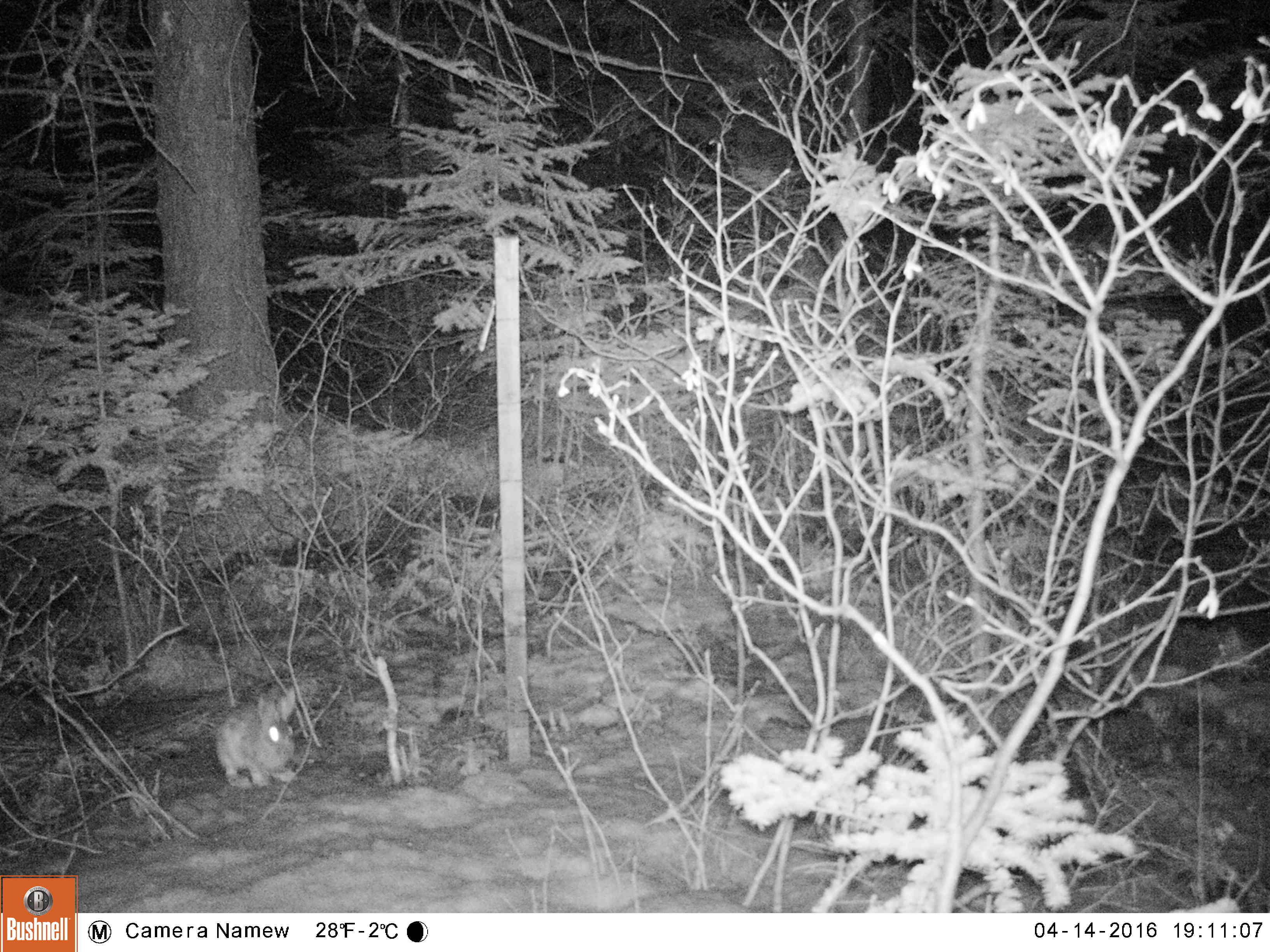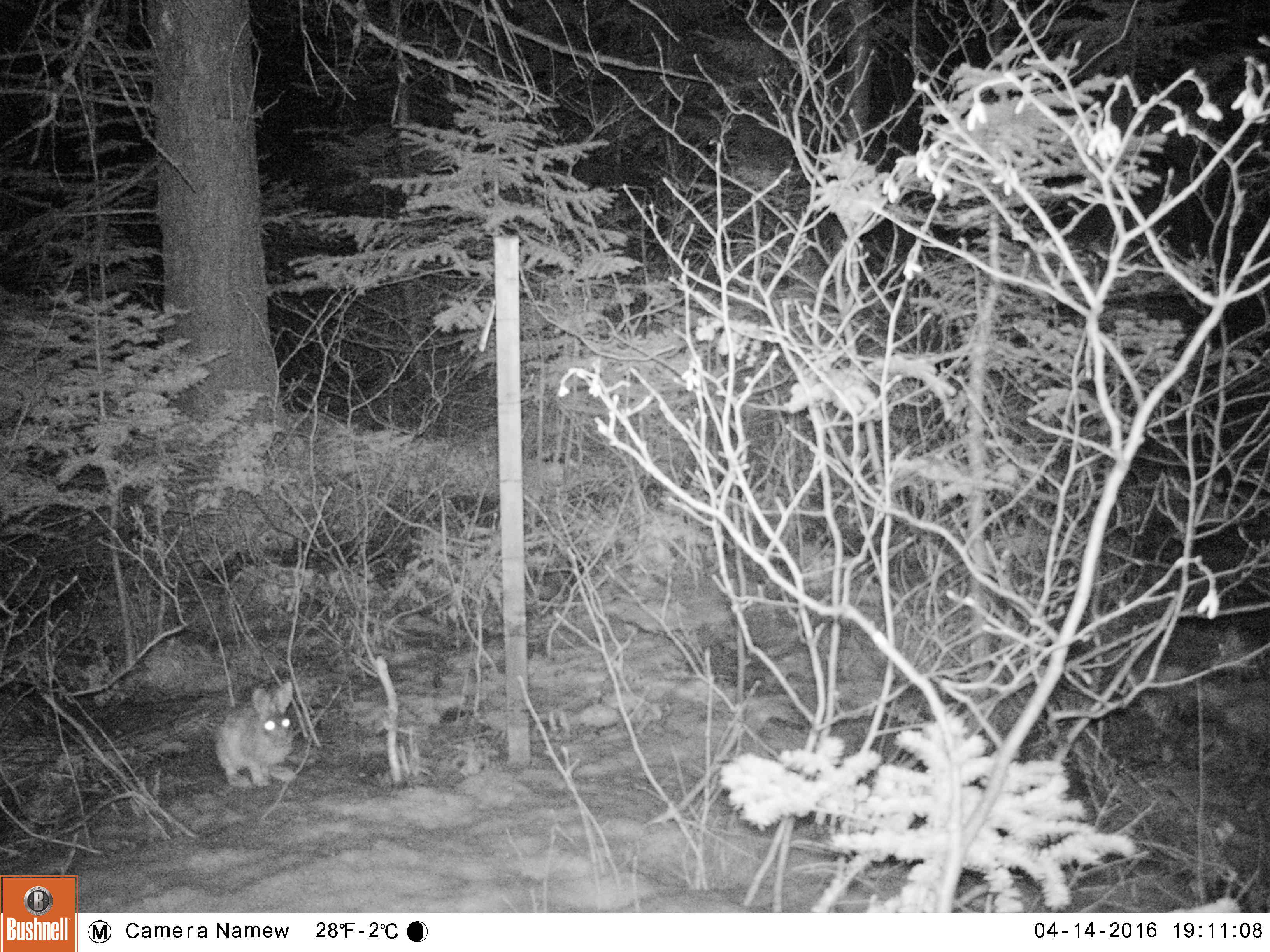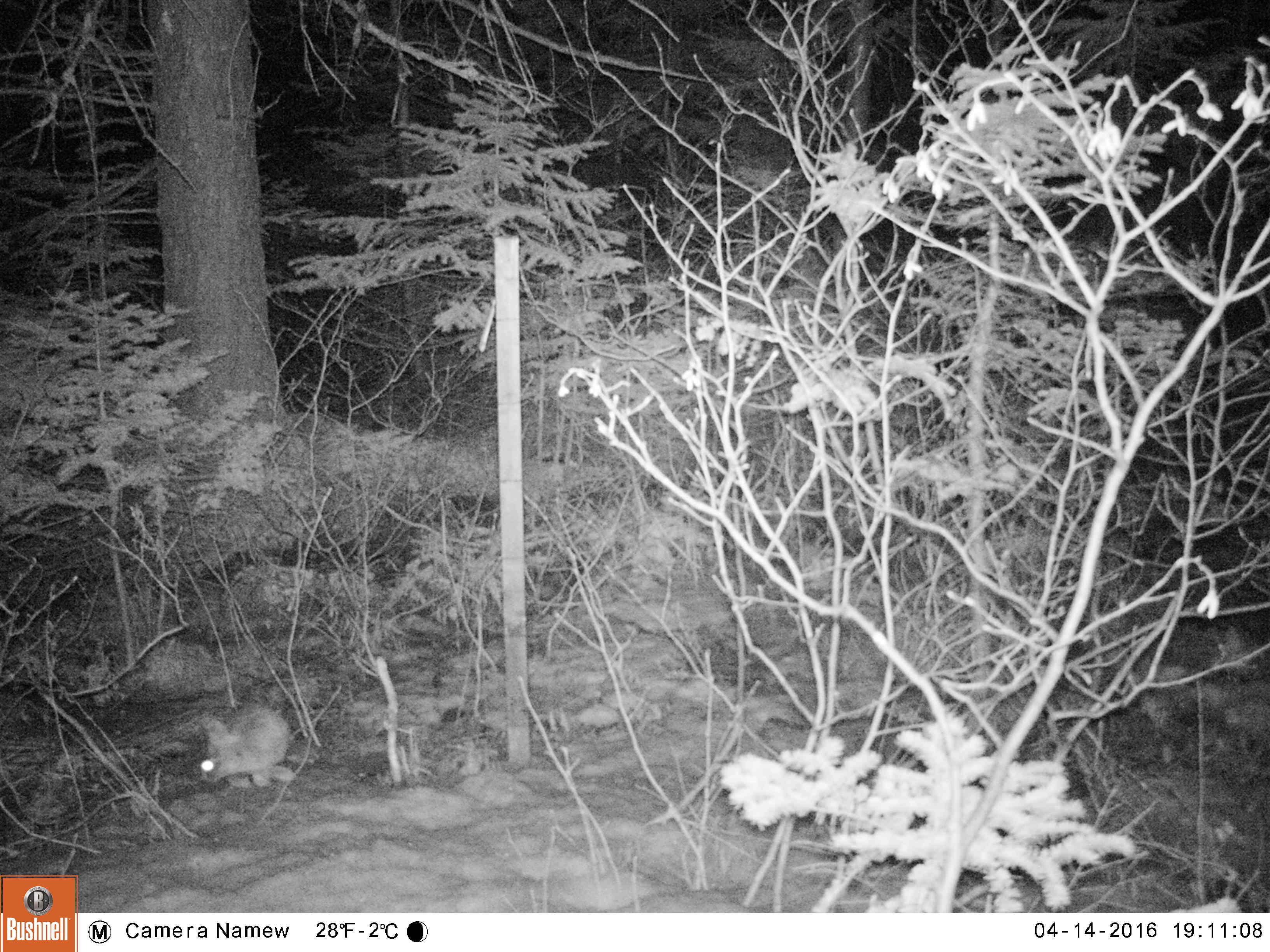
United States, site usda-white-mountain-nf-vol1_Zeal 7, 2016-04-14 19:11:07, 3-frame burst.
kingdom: Animalia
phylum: Chordata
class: Mammalia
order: Lagomorpha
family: Leporidae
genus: Lepus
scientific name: Lepus americanus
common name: snowshoe hare